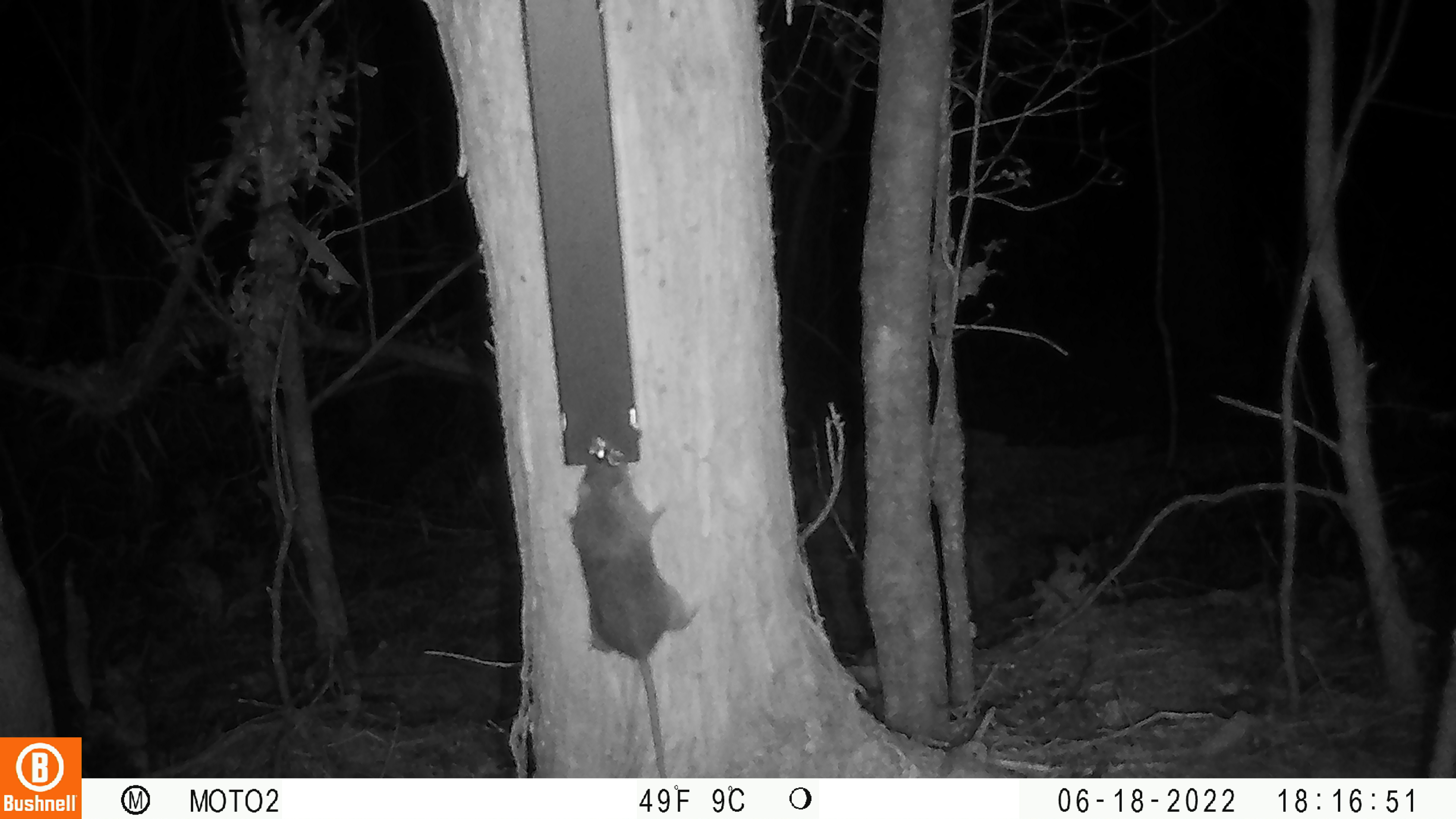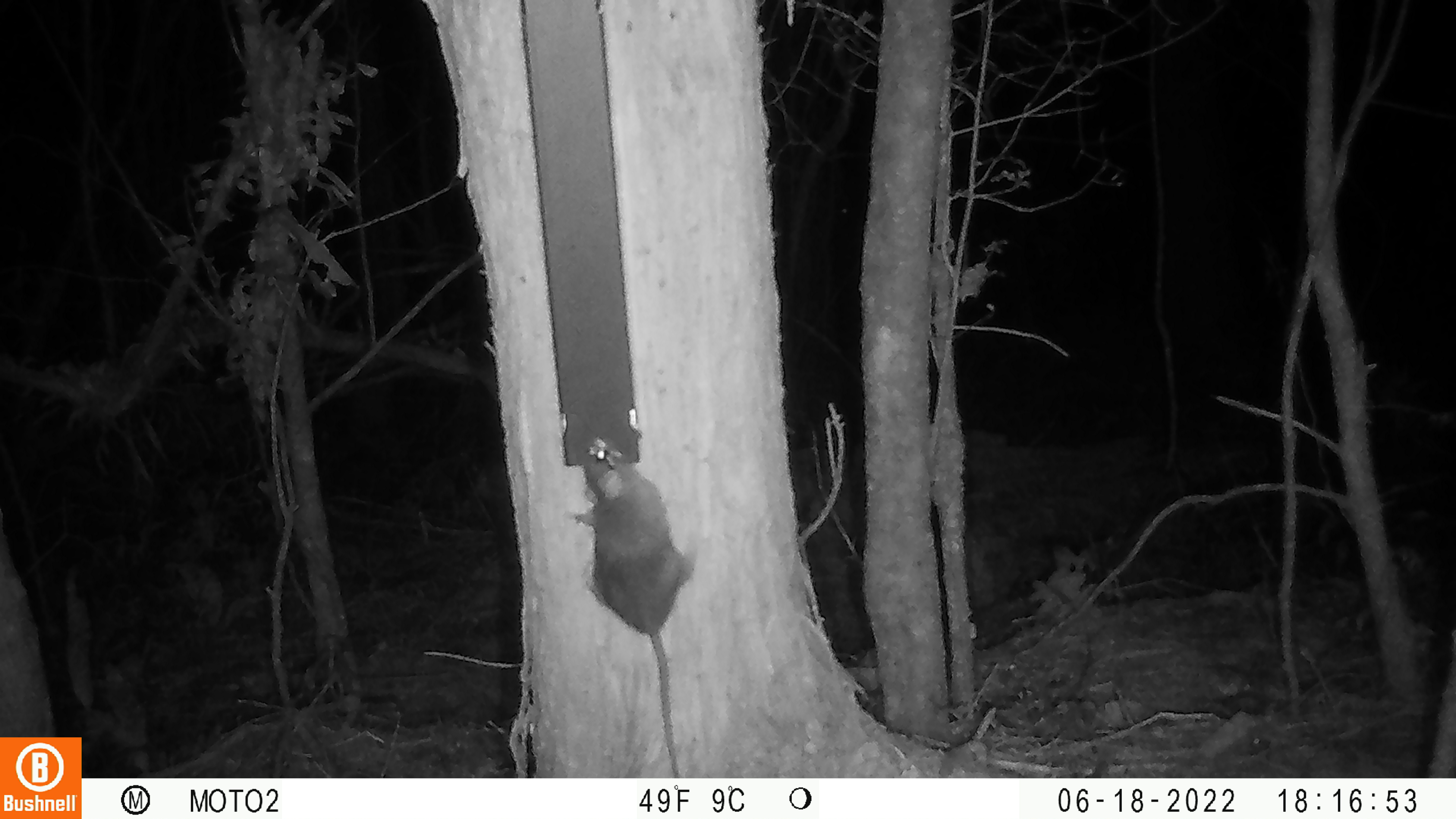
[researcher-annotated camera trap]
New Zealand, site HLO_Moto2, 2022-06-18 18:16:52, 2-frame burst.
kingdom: Animalia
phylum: Chordata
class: Mammalia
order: Rodentia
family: Muridae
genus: Rattus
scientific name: Rattus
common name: rat